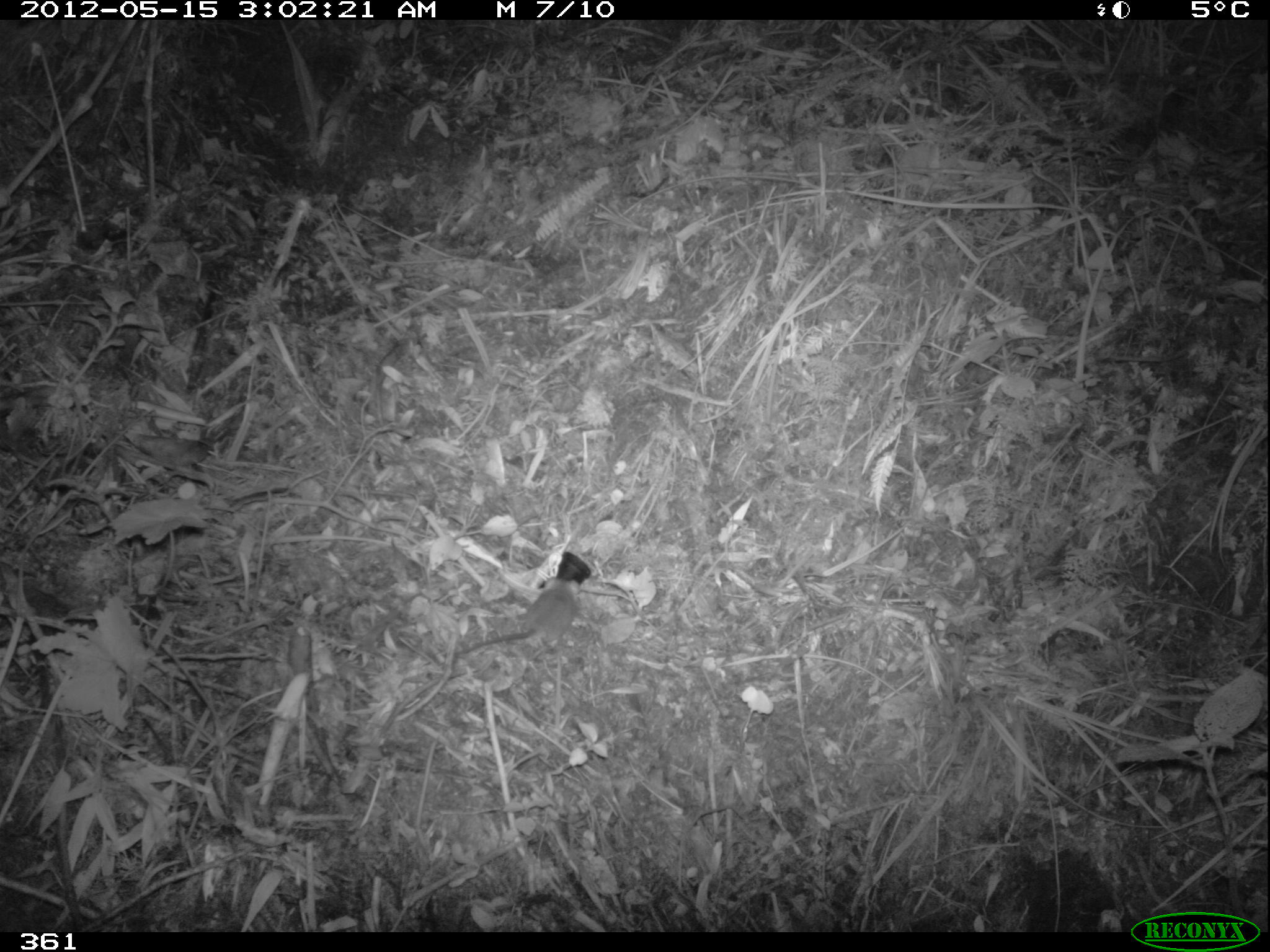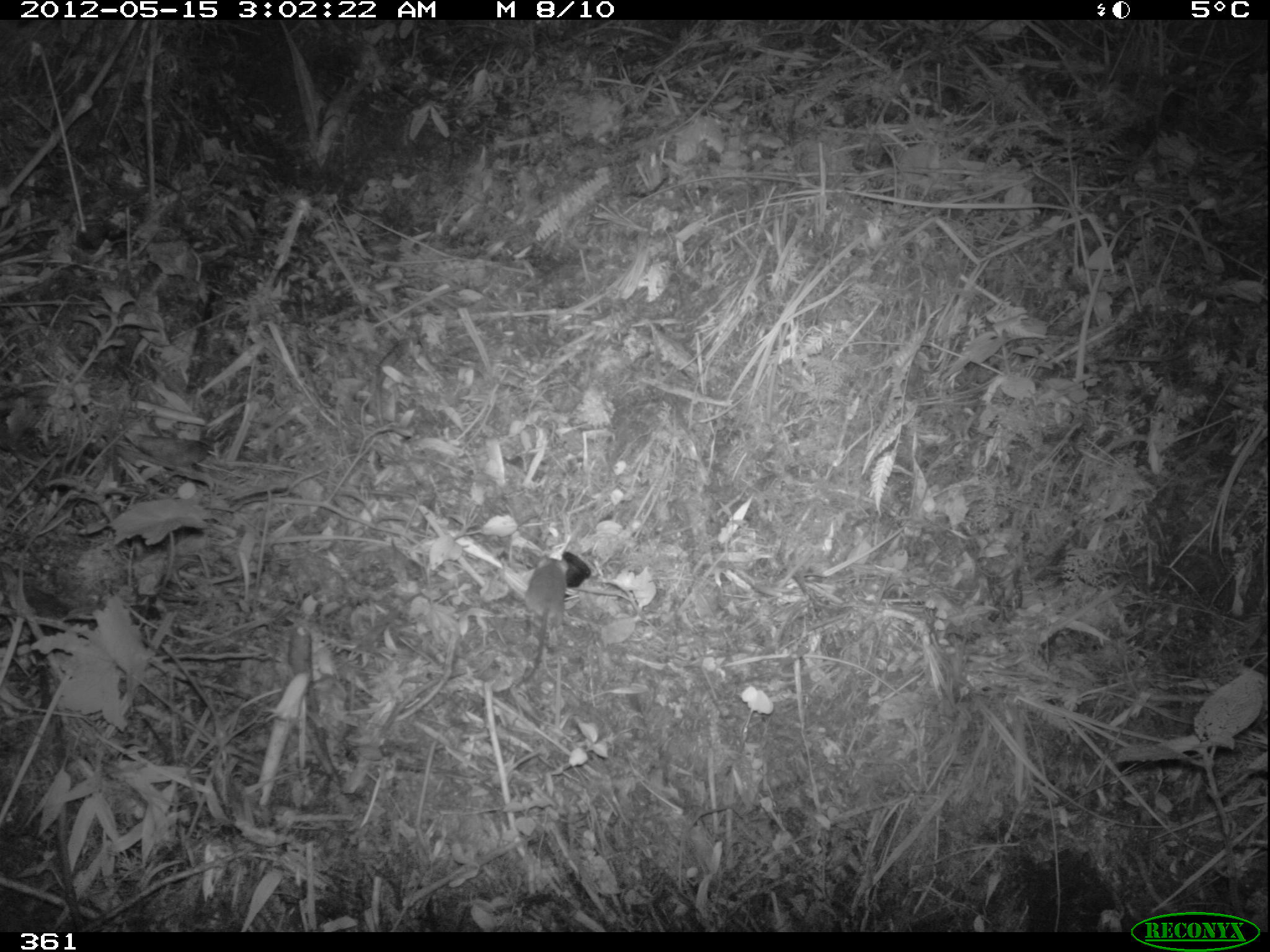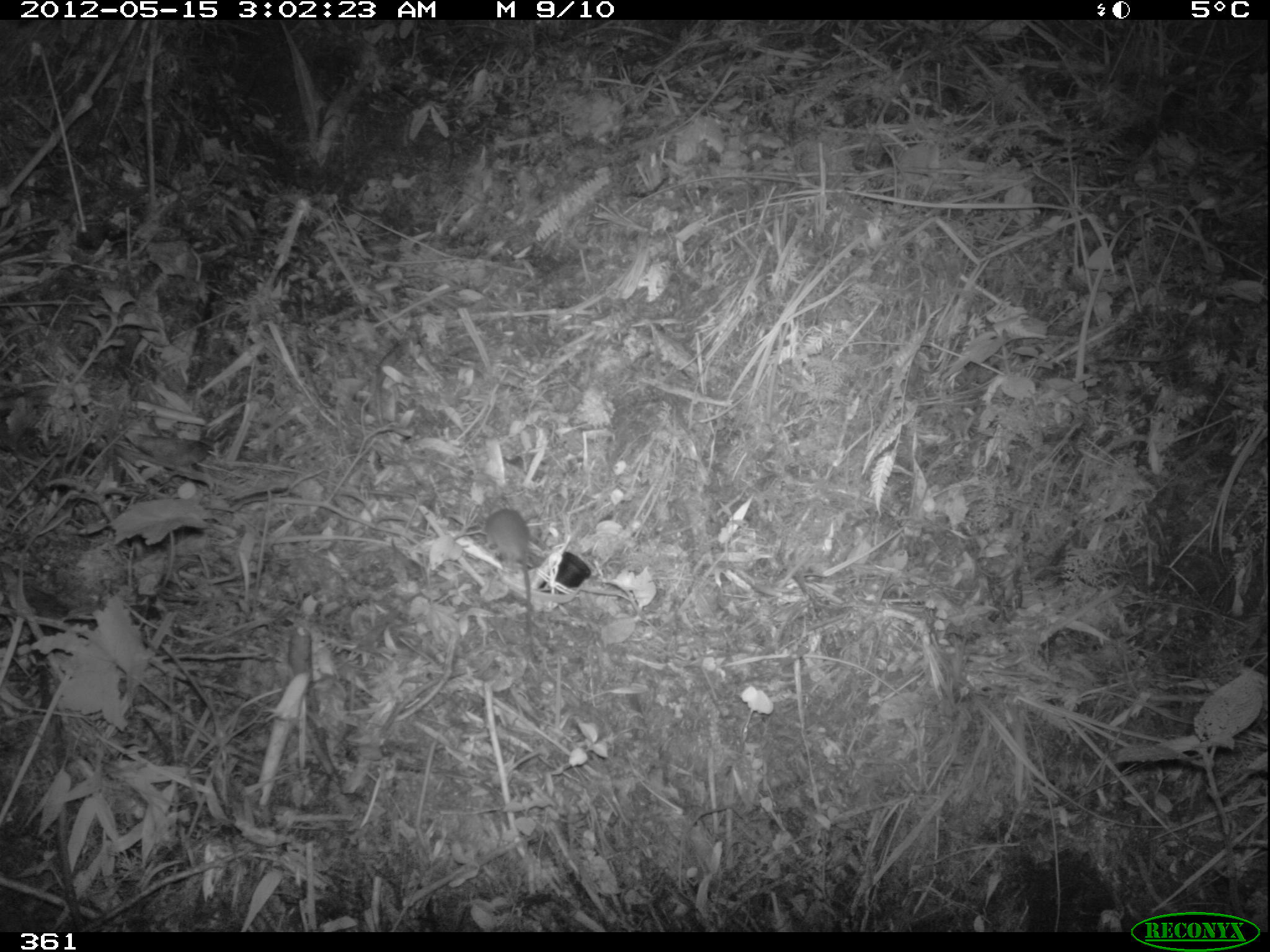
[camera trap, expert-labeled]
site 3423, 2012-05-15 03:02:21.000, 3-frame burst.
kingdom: Animalia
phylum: Chordata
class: Mammalia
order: Rodentia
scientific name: Rodentia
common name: rodents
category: unknown rodent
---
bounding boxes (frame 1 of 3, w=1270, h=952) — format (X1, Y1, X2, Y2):
unknown rodent: (453, 578, 579, 656)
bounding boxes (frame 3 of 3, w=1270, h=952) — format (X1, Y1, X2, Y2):
unknown rodent: (482, 507, 531, 636)